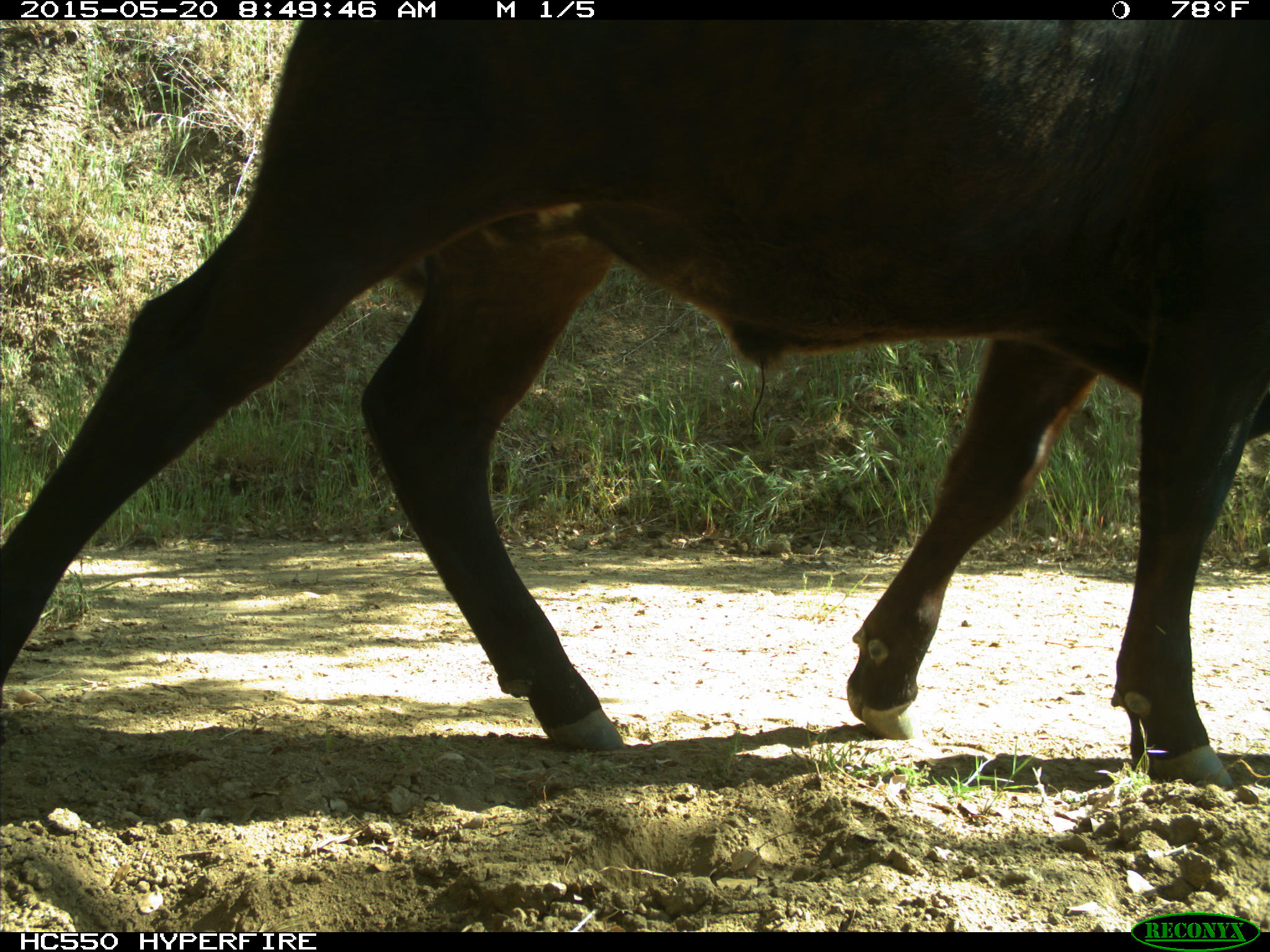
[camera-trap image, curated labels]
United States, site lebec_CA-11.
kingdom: Animalia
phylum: Chordata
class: Mammalia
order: Artiodactyla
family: Bovidae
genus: Bos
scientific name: Bos taurus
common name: domestic cow